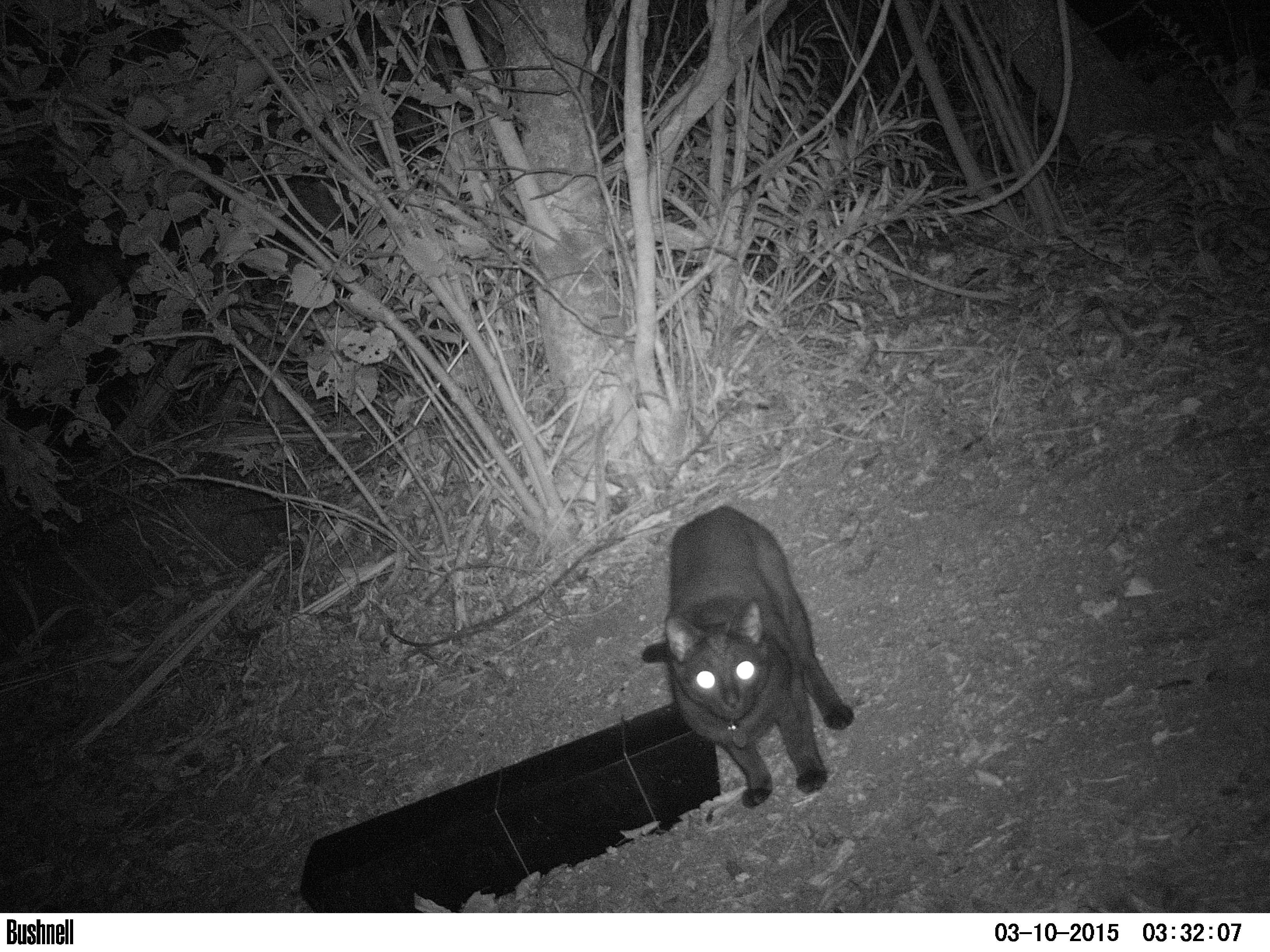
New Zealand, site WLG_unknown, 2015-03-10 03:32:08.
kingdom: Animalia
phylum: Chordata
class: Mammalia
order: Carnivora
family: Felidae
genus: Felis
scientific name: Felis catus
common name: domestic cat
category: cat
Cat (domestic cat) (Felis catus).